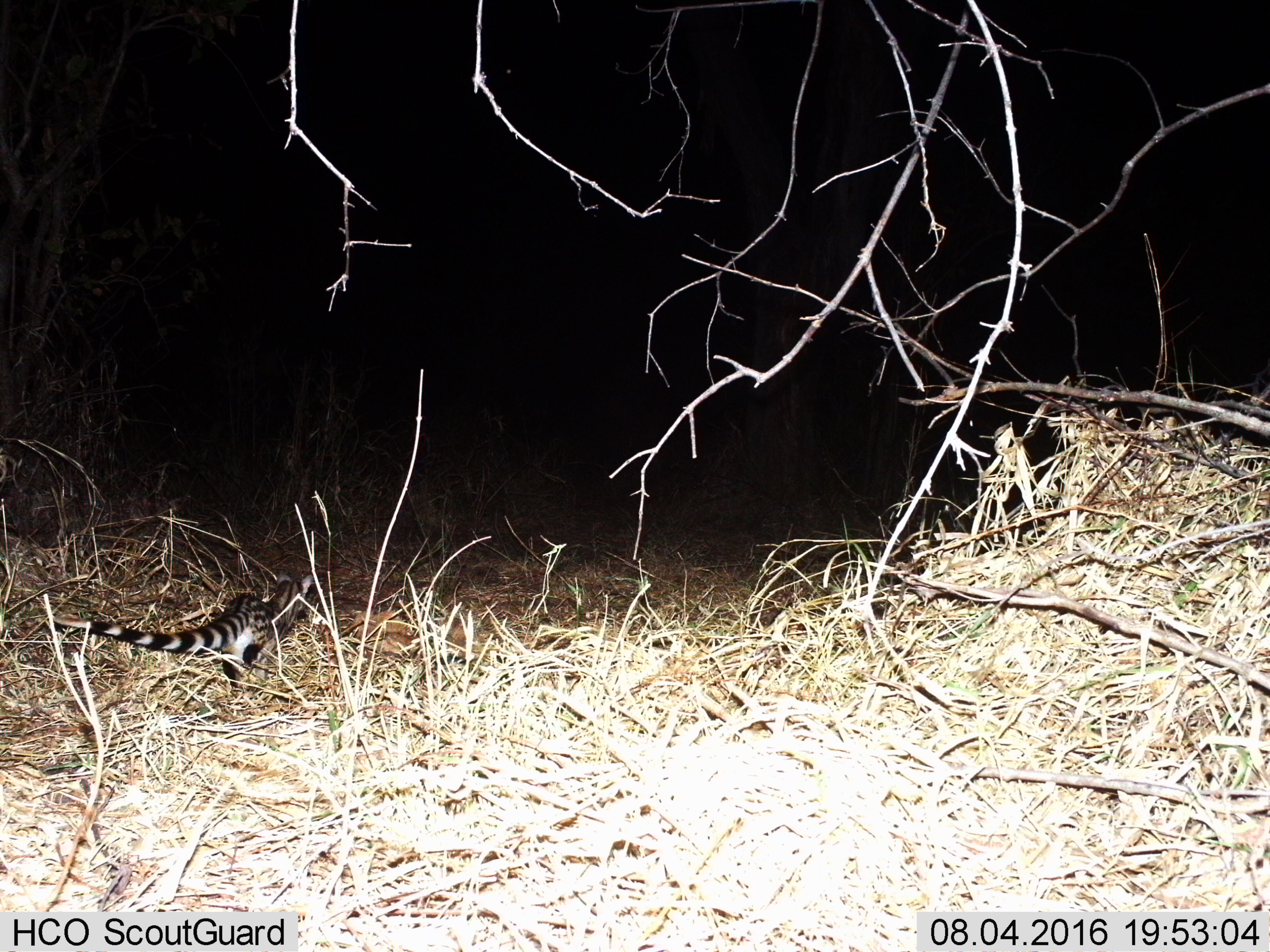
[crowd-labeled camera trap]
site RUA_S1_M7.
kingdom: Animalia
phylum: Chordata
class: Mammalia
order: Carnivora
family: Viverridae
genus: Genetta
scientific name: Genetta genetta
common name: small-spotted genet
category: genetcommonsmallspotted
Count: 1.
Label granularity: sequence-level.